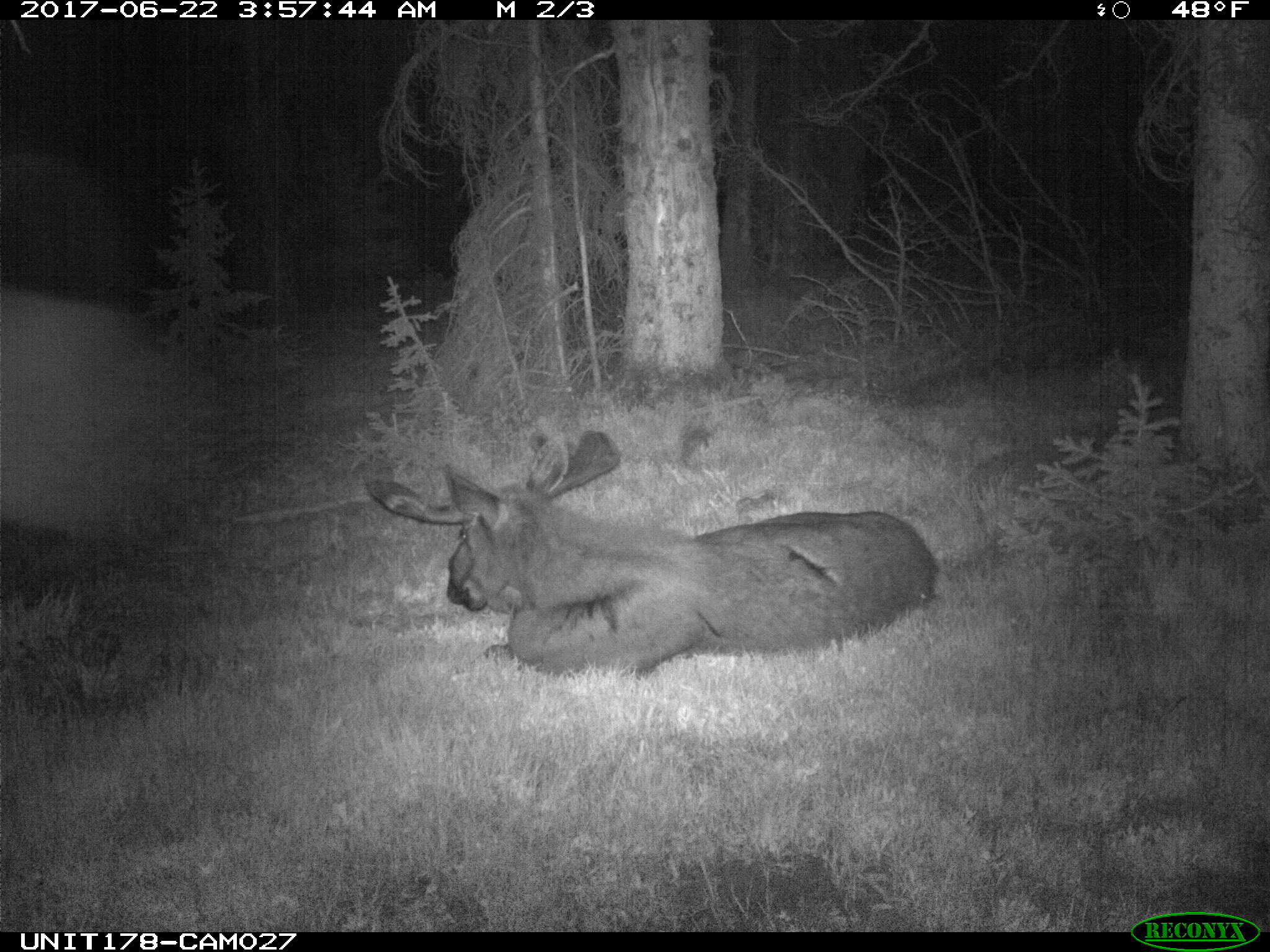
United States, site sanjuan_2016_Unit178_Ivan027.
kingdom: Animalia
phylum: Chordata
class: Mammalia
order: Artiodactyla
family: Cervidae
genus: Alces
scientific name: Alces alces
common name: moose